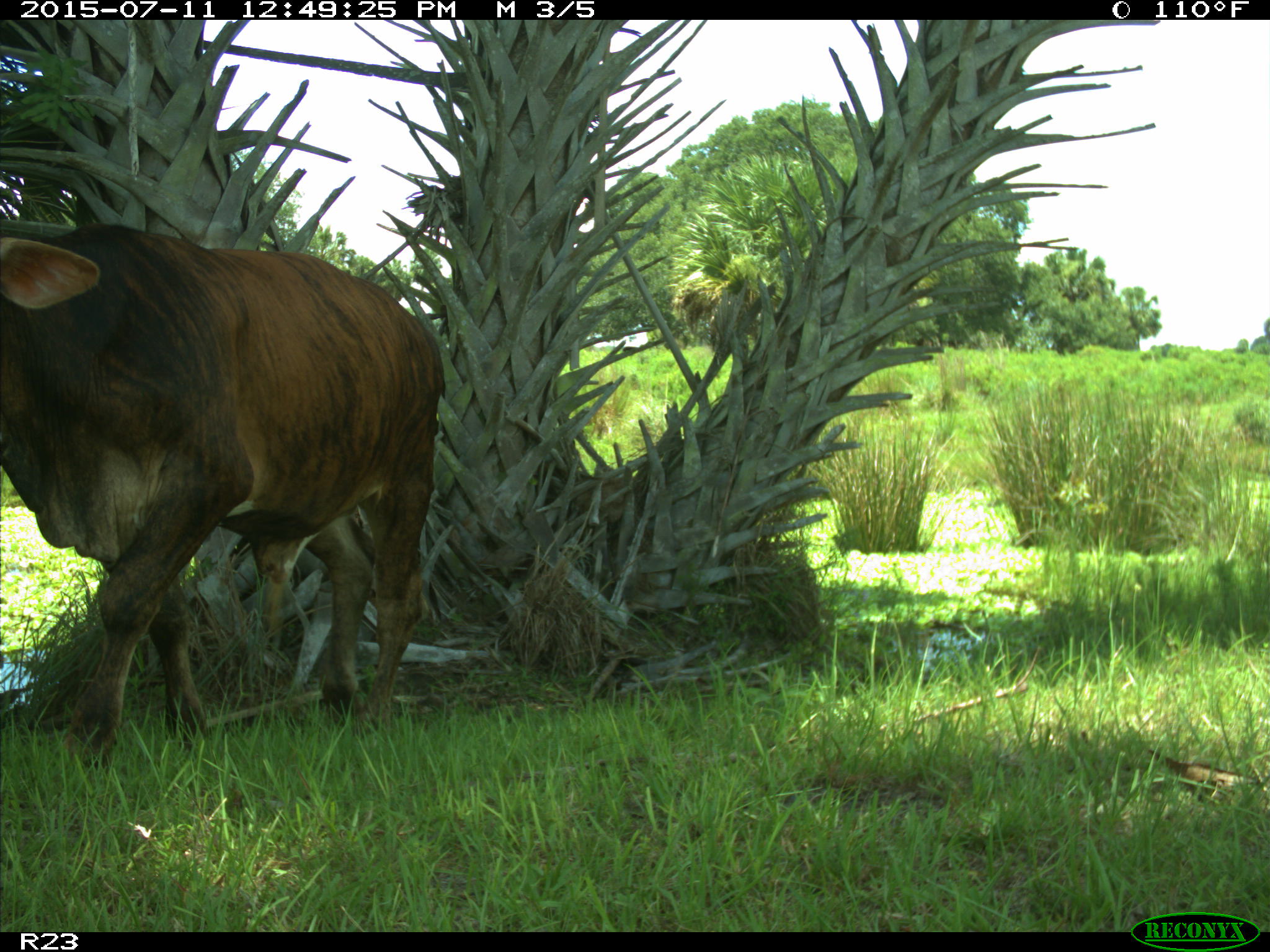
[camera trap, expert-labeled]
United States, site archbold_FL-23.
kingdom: Animalia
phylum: Chordata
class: Mammalia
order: Artiodactyla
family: Bovidae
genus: Bos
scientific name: Bos taurus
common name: domestic cow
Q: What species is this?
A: Bos taurus (domestic cow).